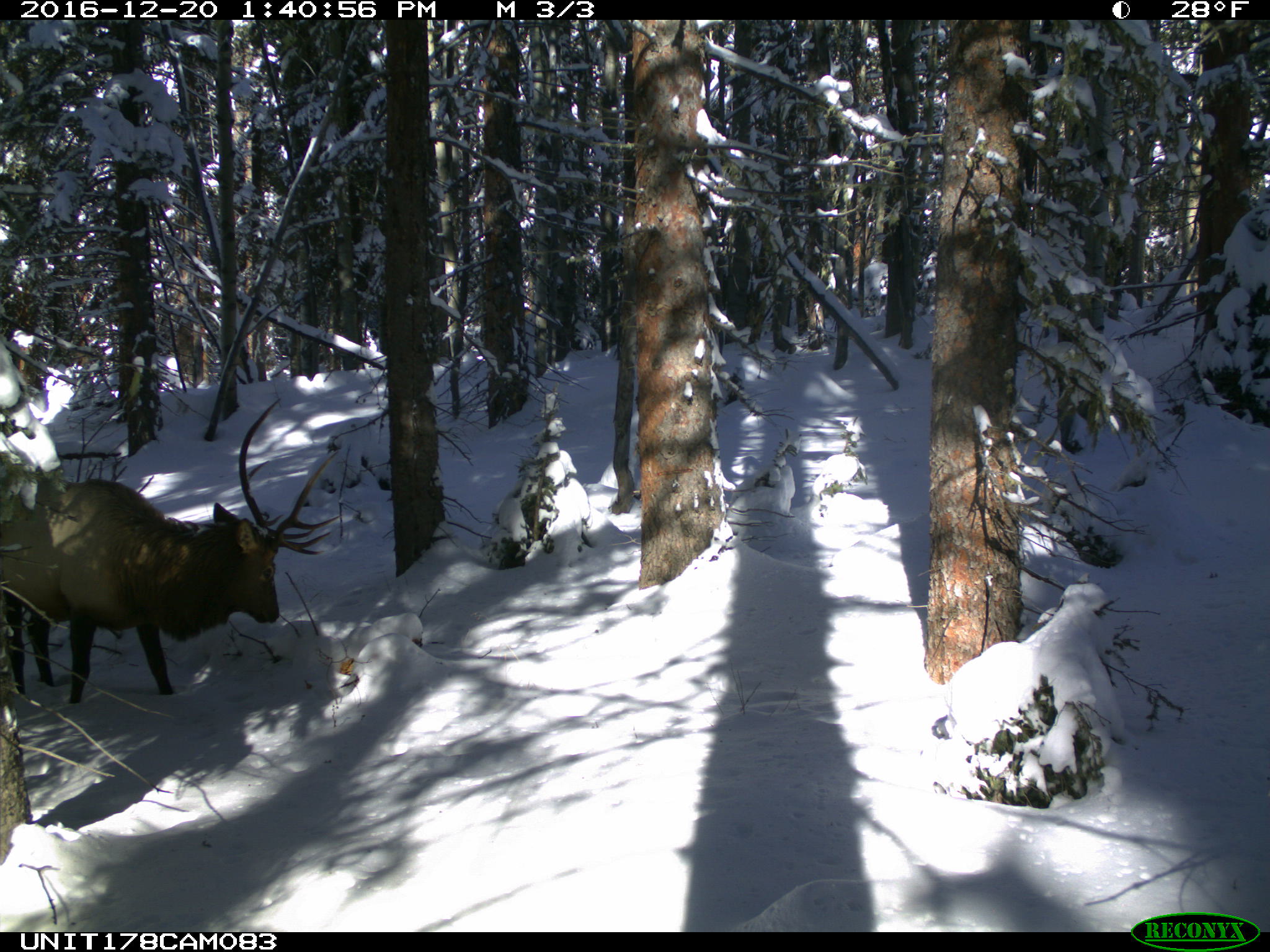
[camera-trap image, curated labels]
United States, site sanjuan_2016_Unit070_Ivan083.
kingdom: Animalia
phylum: Chordata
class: Mammalia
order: Artiodactyla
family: Cervidae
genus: Cervus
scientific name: Cervus elaphus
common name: red deer